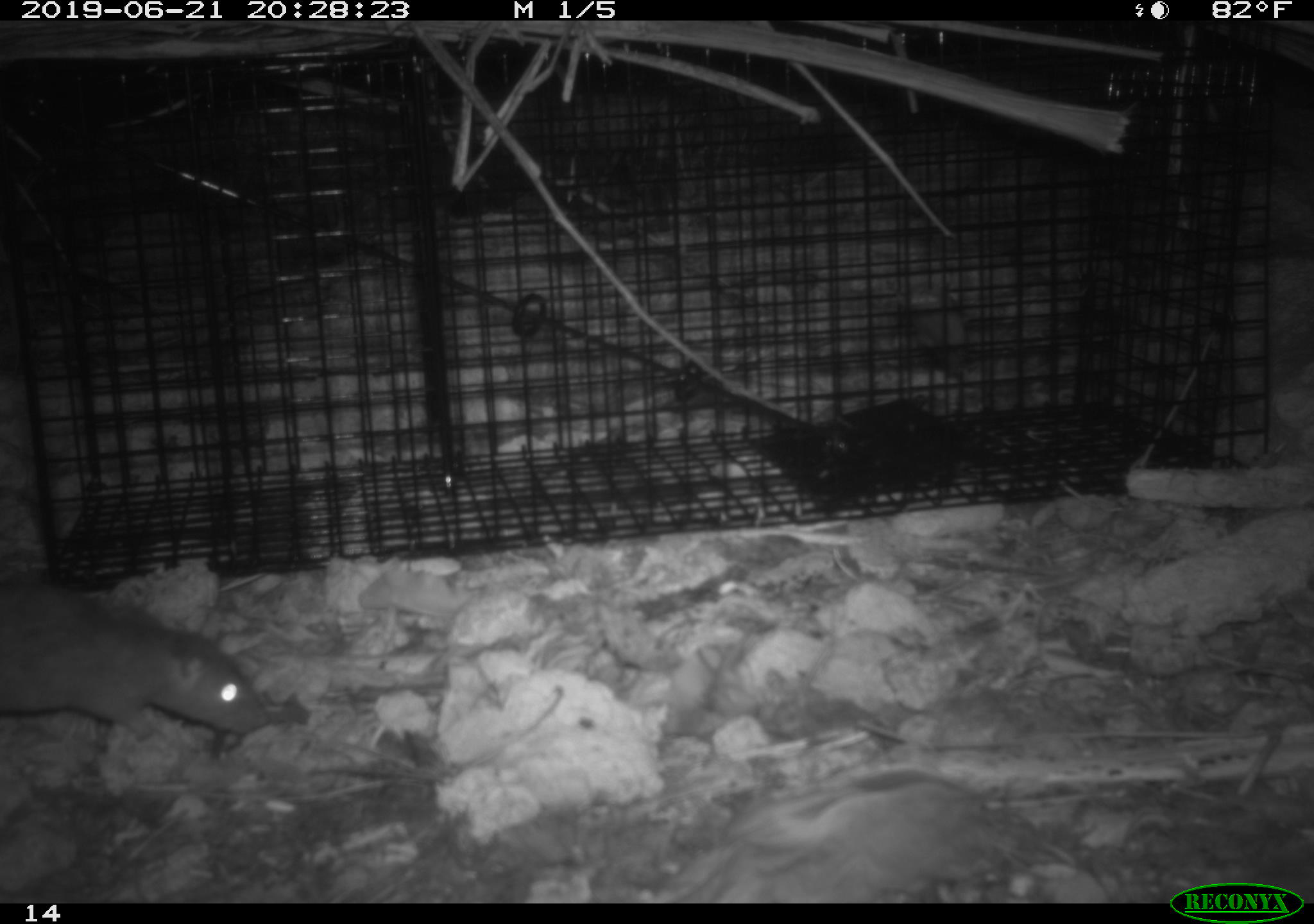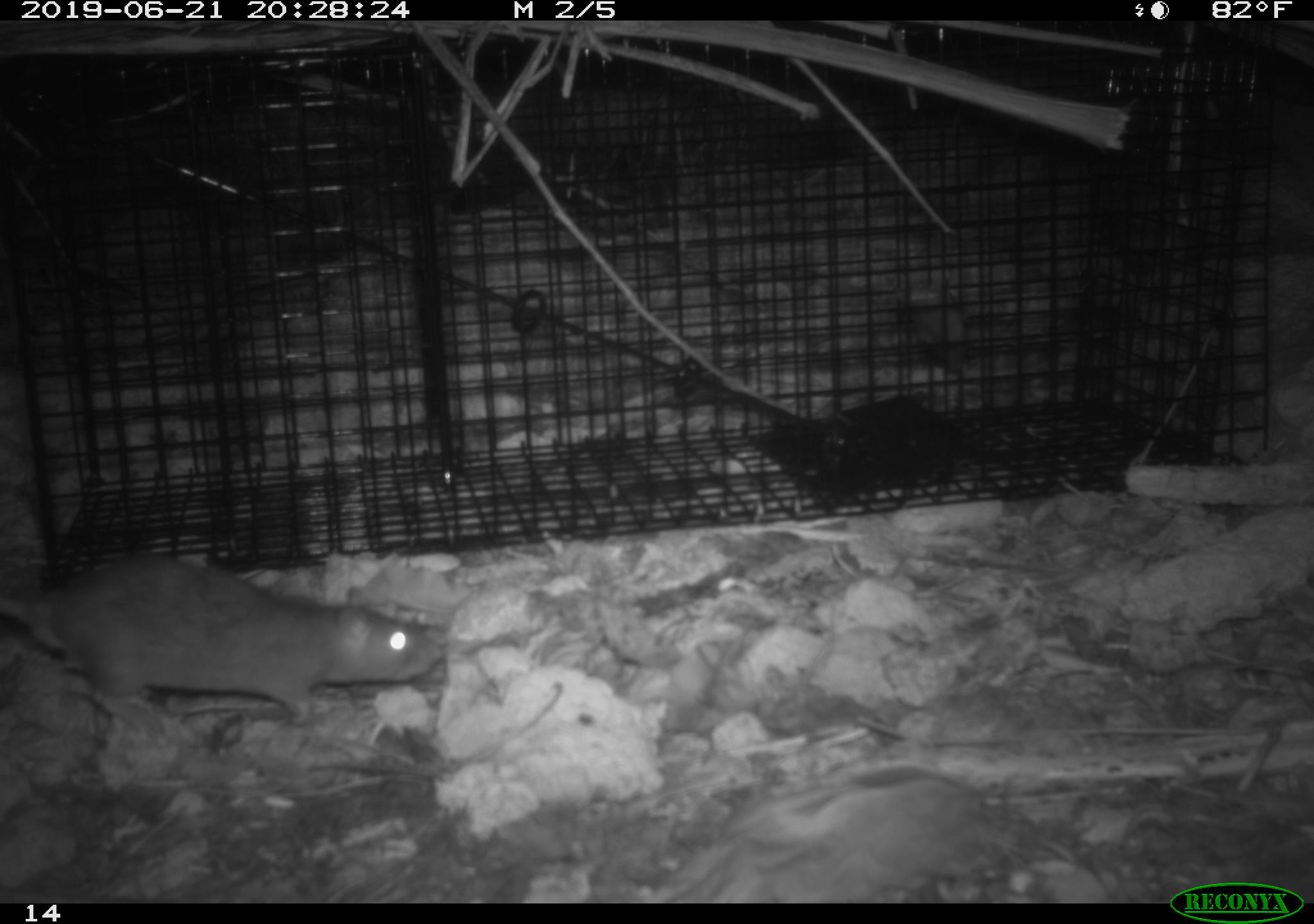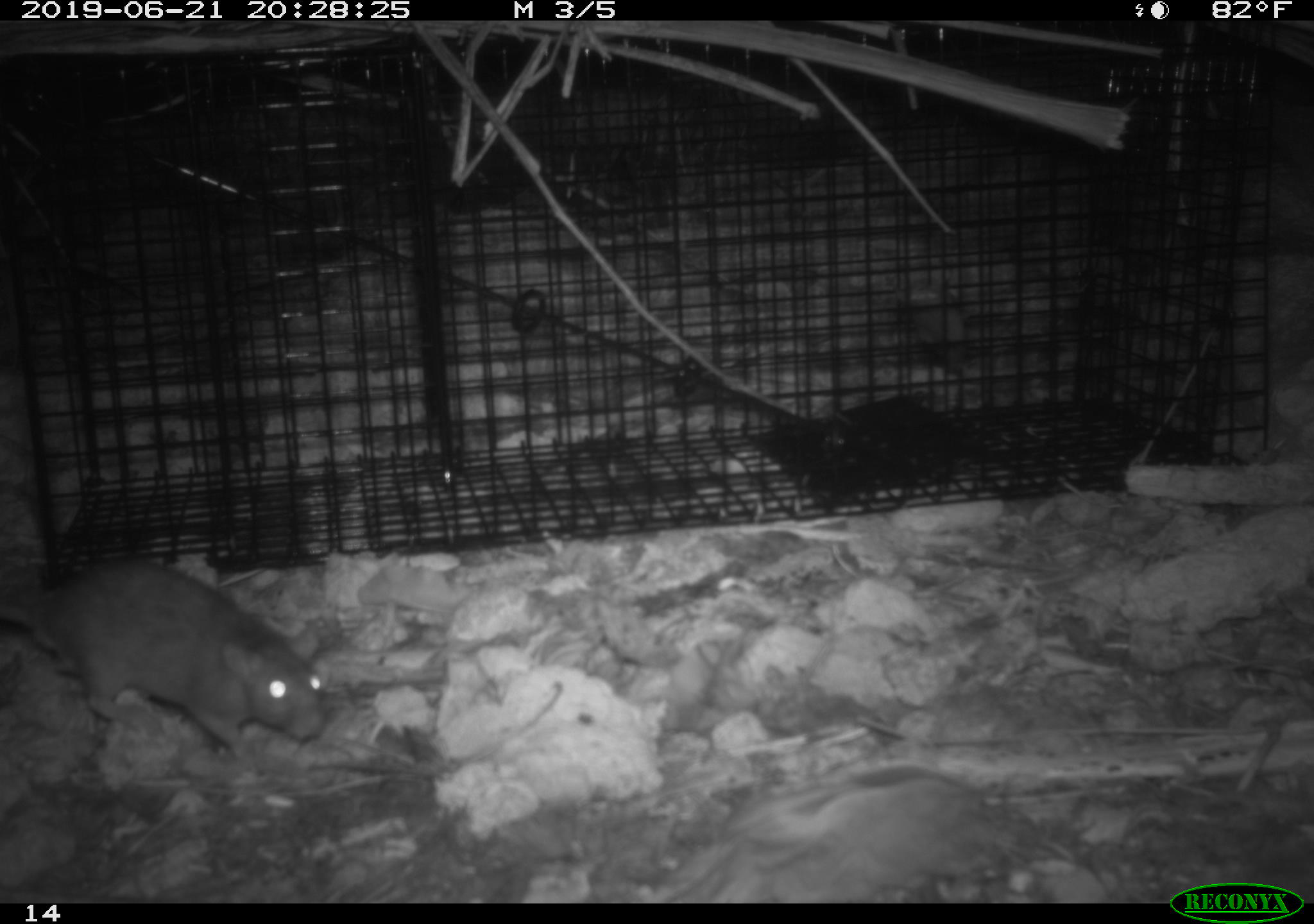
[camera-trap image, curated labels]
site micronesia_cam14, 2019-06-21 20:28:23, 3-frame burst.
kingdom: Animalia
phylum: Chordata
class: Mammalia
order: Rodentia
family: Muridae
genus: Rattus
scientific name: Rattus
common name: rat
Rat (Rattus).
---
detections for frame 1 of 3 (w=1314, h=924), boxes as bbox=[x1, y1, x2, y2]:
rat: bbox=[1, 576, 264, 778]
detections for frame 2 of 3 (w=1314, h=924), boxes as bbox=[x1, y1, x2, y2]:
rat: bbox=[0, 554, 445, 733]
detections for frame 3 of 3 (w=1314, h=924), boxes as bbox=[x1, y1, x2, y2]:
rat: bbox=[1, 556, 327, 762]